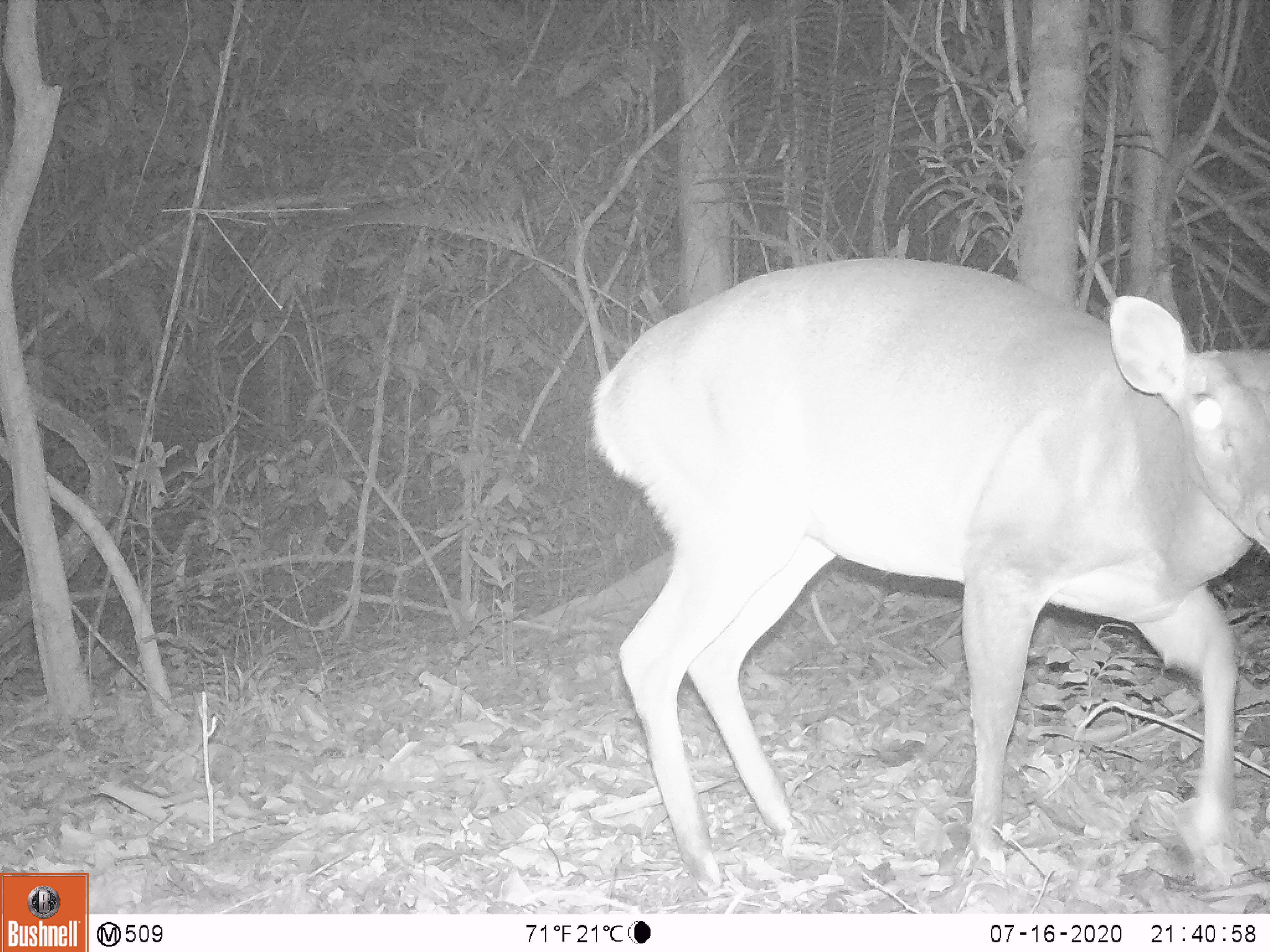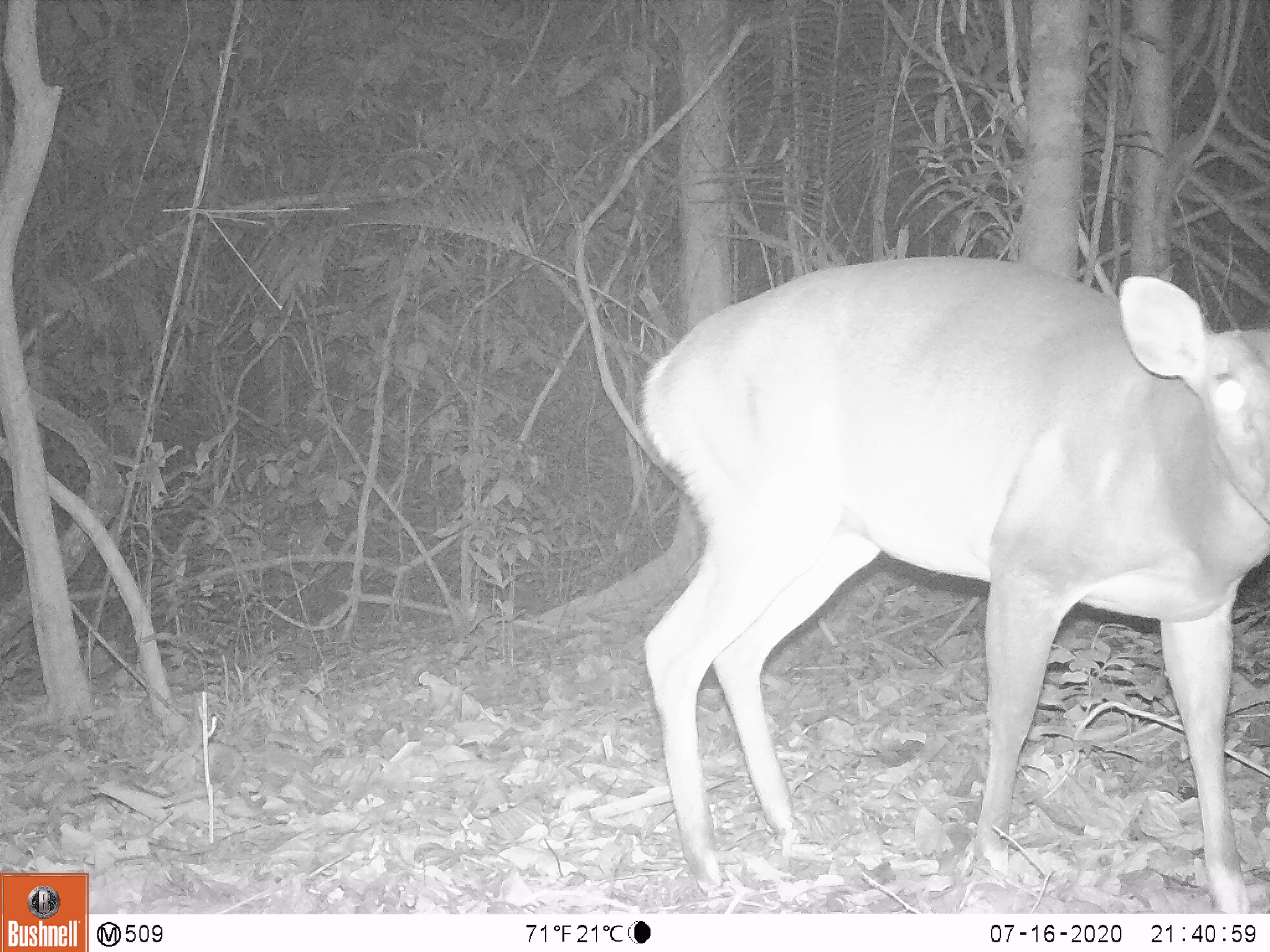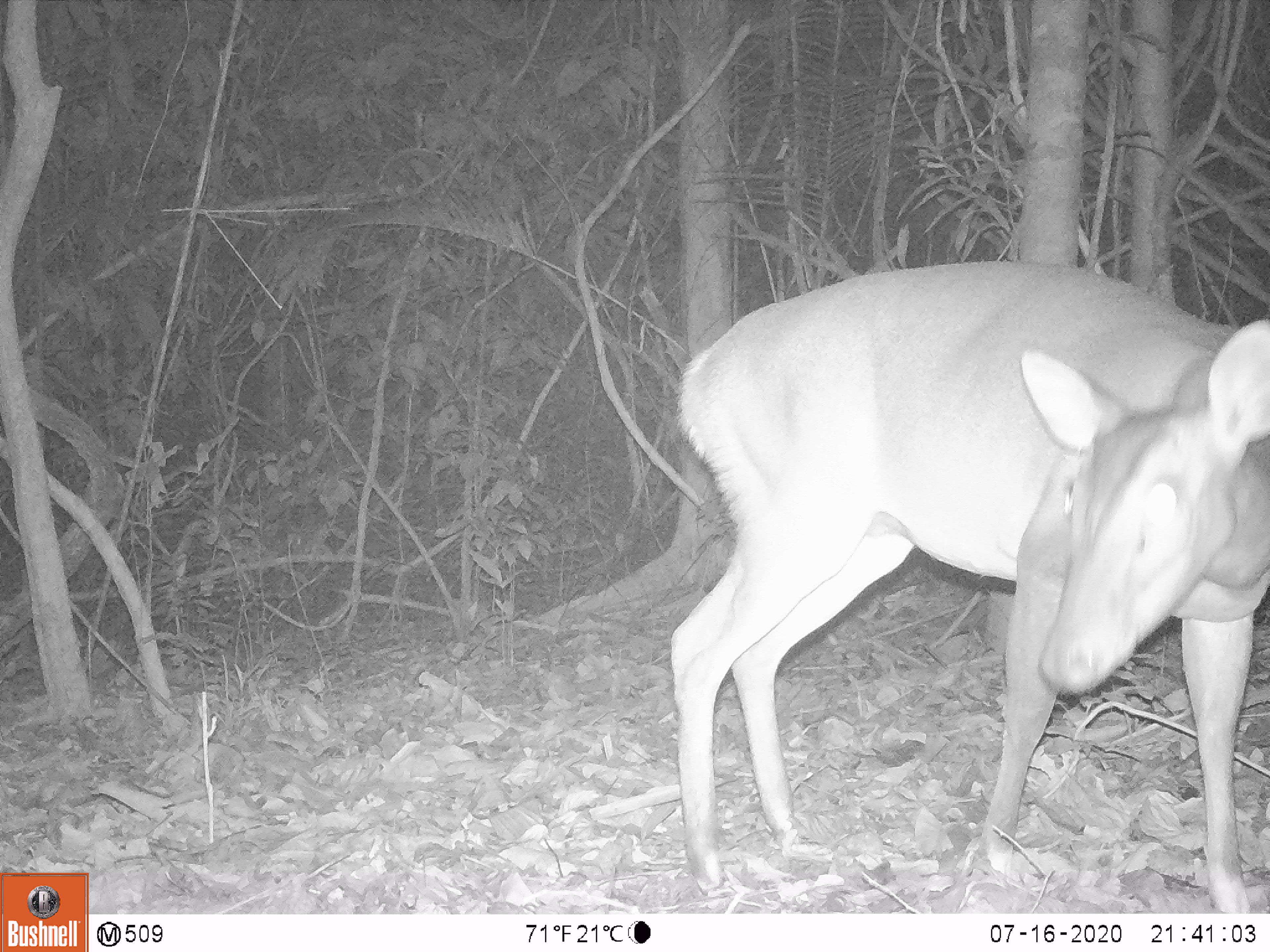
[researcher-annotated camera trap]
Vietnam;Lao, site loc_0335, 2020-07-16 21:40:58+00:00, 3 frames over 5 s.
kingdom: Animalia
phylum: Chordata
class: Mammalia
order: Artiodactyla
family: Cervidae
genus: Muntiacus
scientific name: Muntiacus vuquangensis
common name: large-antlered muntjac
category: large antlered muntjac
Large antlered muntjac (large-antlered muntjac) (Muntiacus vuquangensis). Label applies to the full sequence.